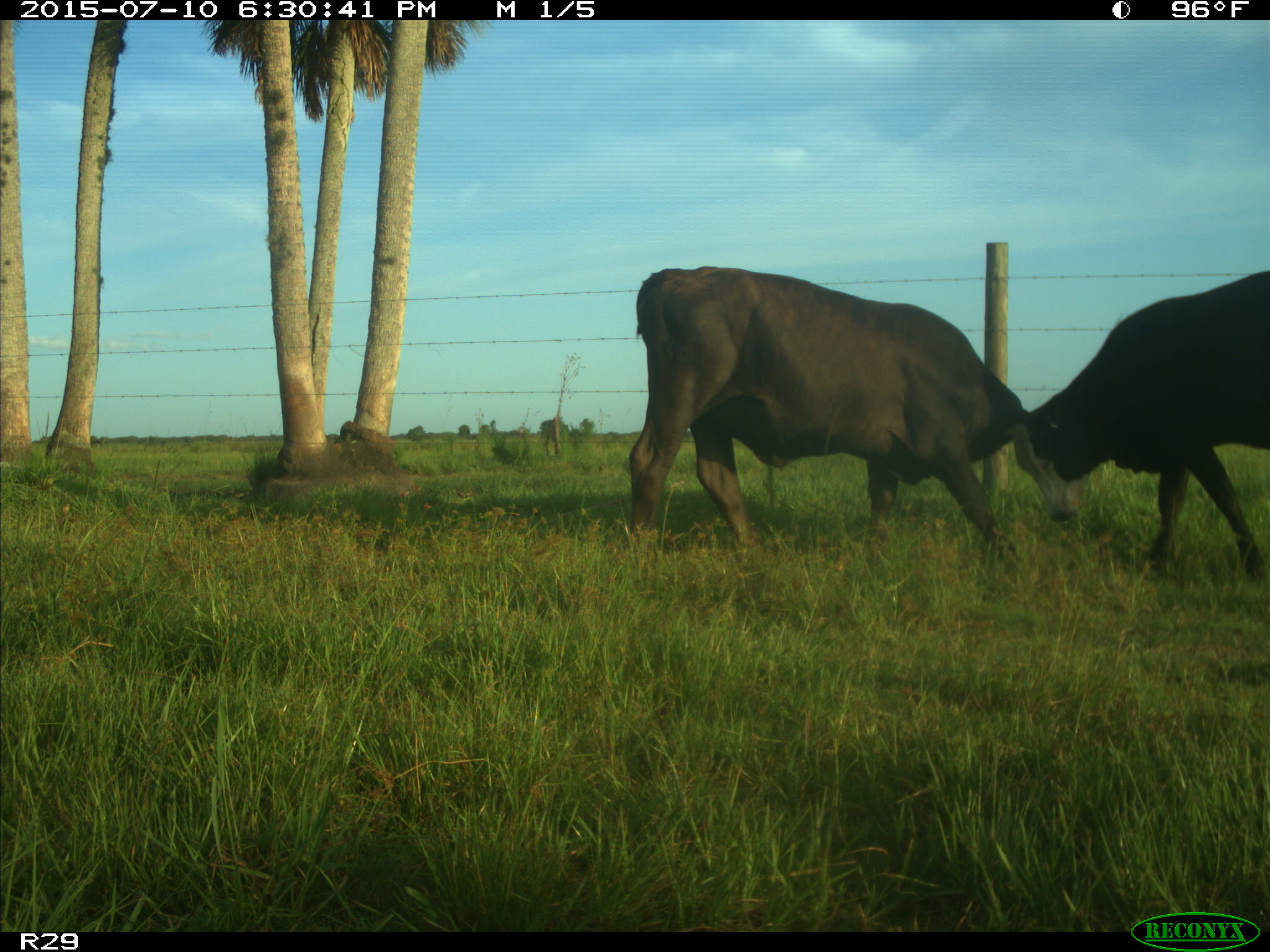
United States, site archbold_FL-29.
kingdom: Animalia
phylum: Chordata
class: Mammalia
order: Artiodactyla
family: Bovidae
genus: Bos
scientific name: Bos taurus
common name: domestic cow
Bos taurus (domestic cow).